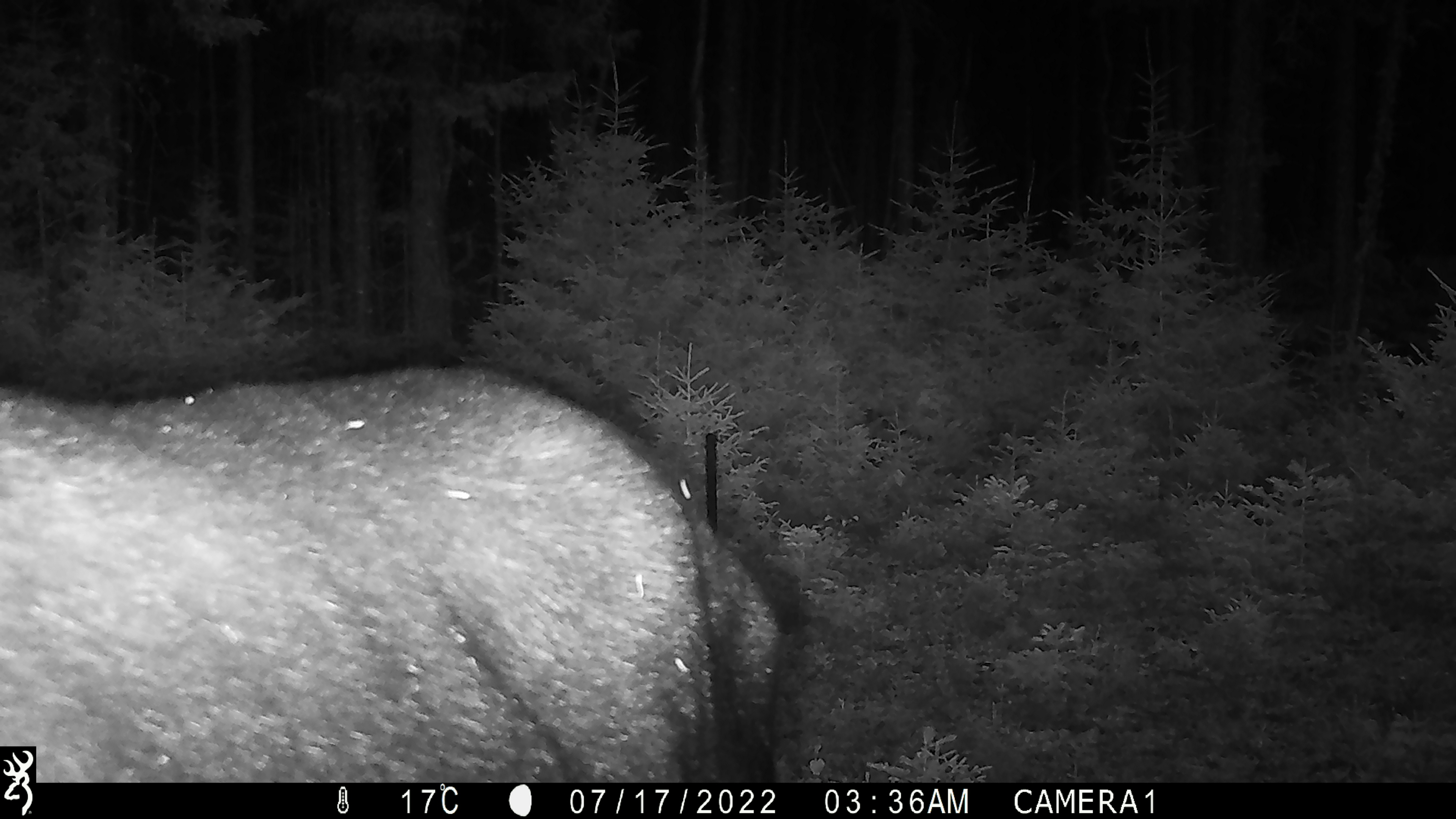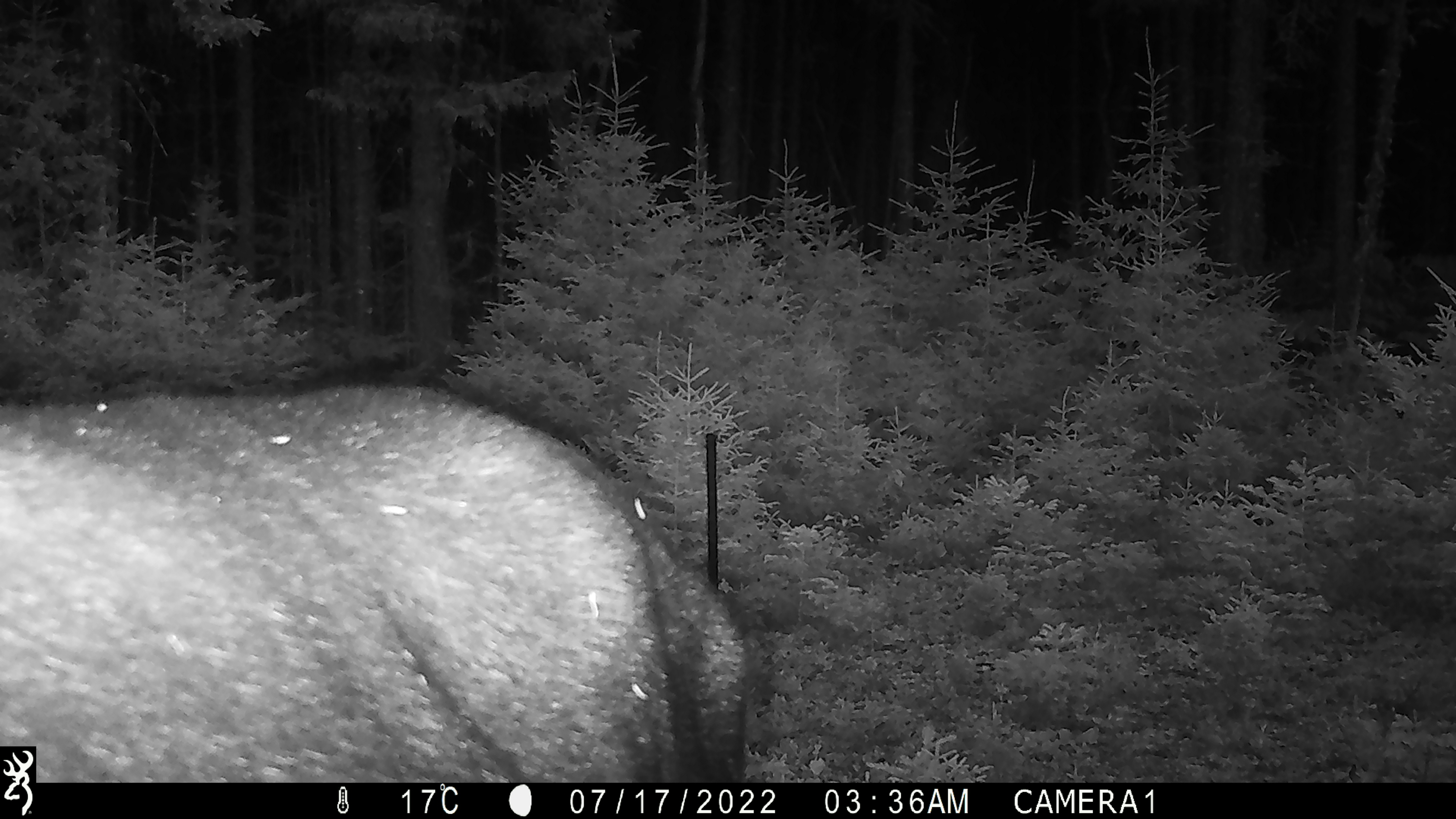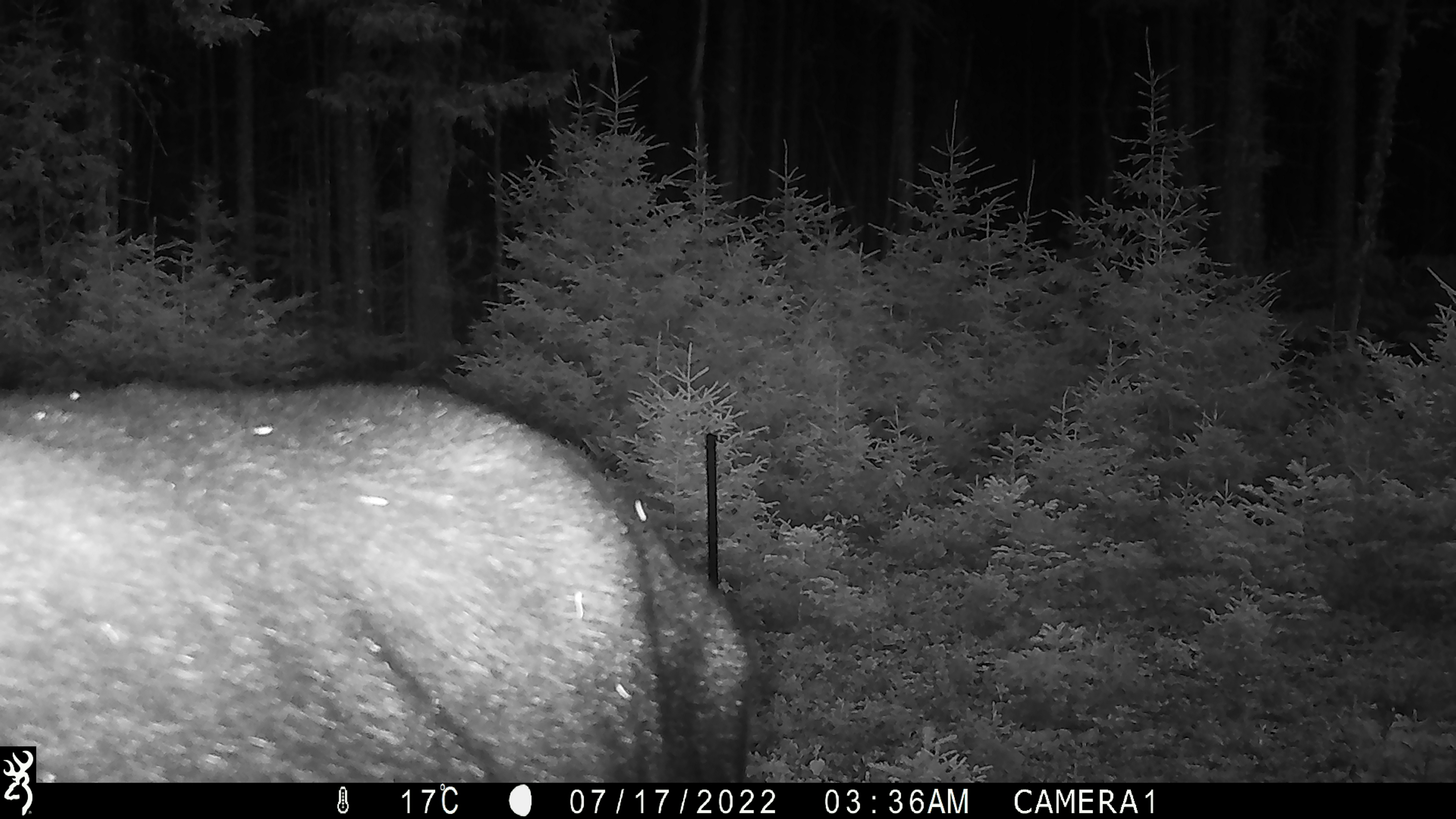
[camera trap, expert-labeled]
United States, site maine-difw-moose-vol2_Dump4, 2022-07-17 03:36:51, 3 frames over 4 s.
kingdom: Animalia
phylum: Chordata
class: Mammalia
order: Artiodactyla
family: Cervidae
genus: Alces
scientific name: Alces alces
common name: moose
Moose (Alces alces).